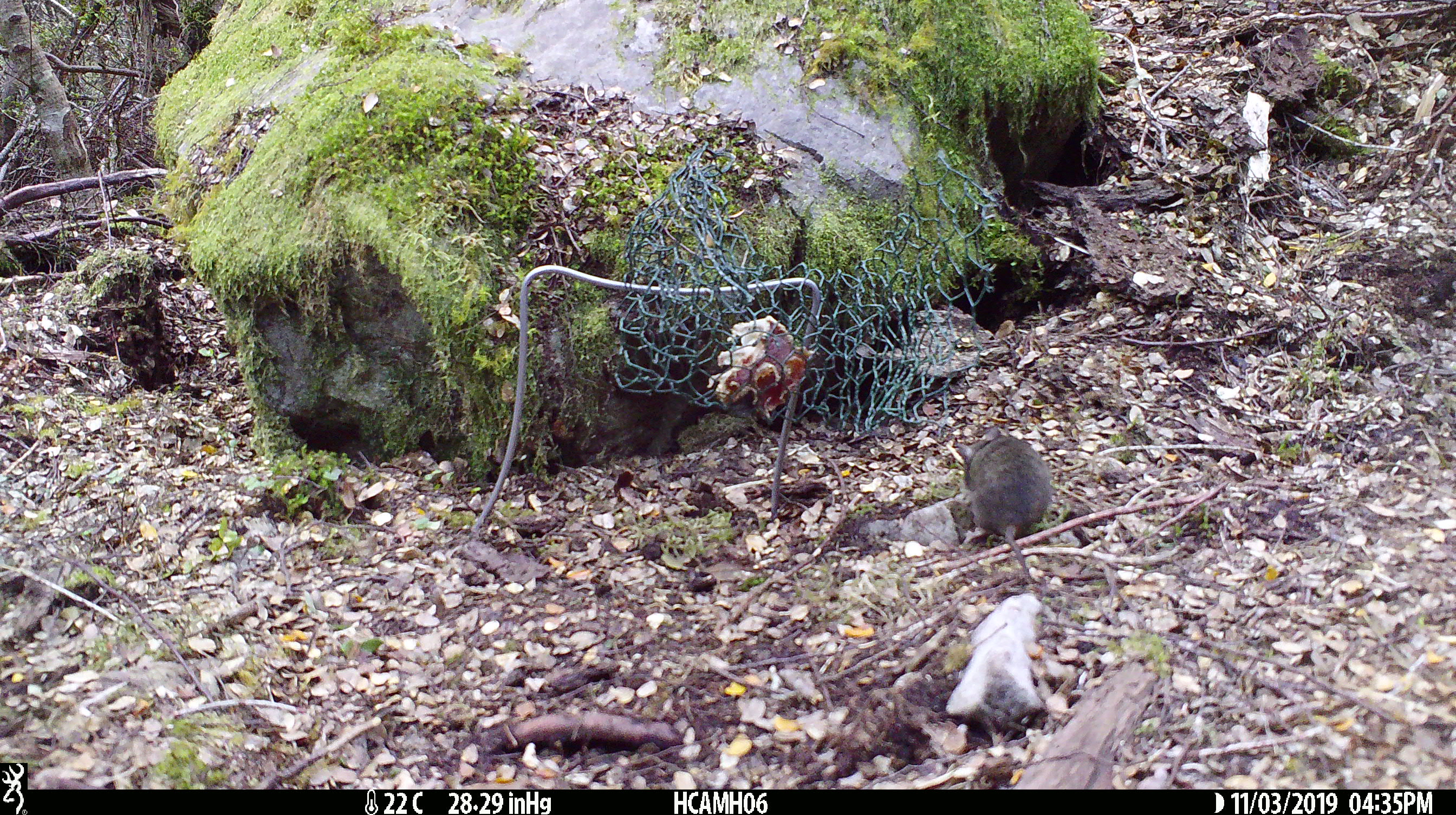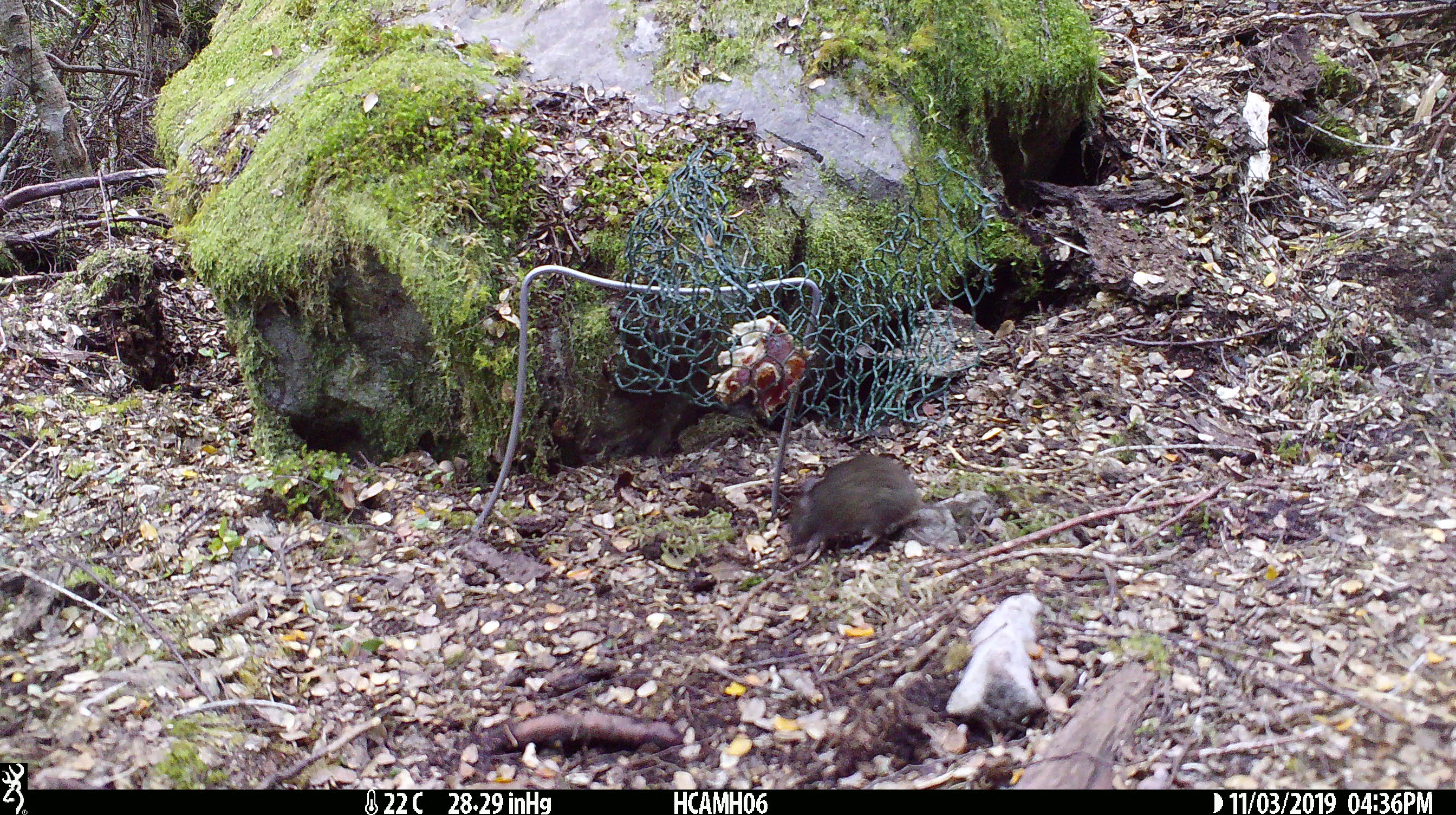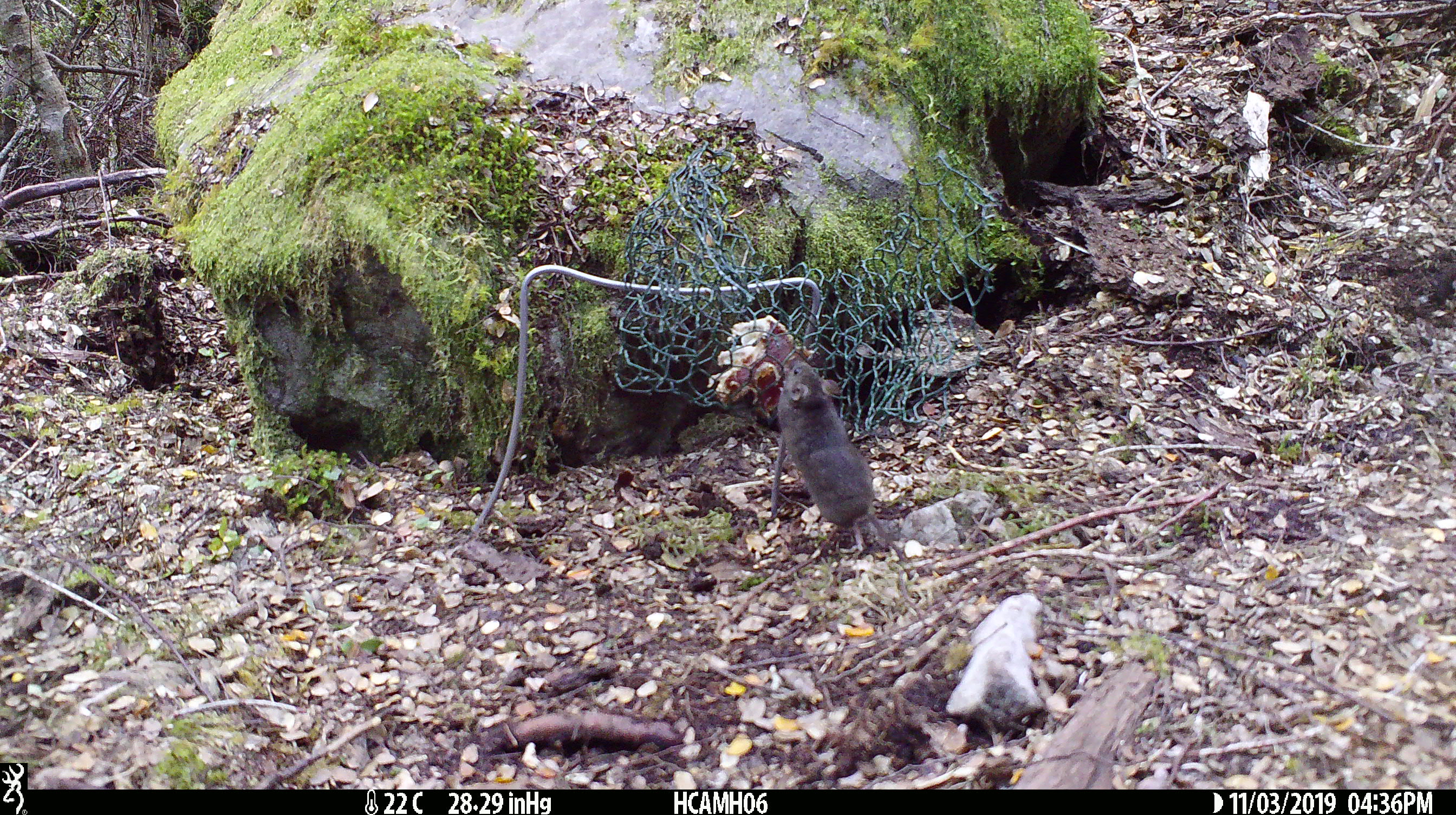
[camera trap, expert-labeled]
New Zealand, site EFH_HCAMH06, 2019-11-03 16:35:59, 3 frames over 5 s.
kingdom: Animalia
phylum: Chordata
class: Mammalia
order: Rodentia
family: Muridae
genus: Mus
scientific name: Mus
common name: mouse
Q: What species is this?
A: Mouse (Mus).